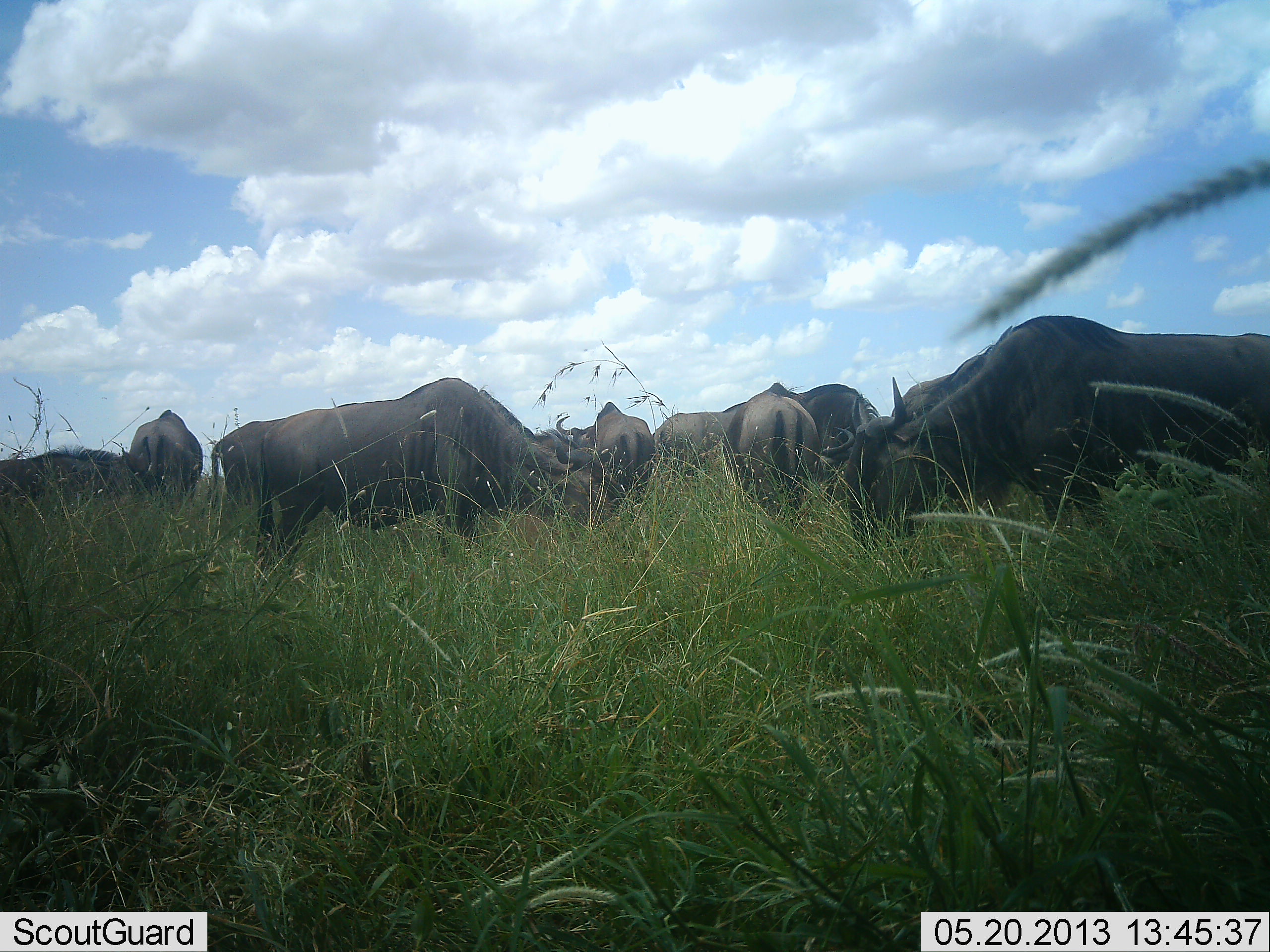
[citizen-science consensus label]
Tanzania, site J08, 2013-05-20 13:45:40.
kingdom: Animalia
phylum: Chordata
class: Mammalia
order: Artiodactyla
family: Bovidae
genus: Connochaetes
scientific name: Connochaetes taurinus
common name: blue wildebeest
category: wildebeest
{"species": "wildebeest (blue wildebeest) (Connochaetes taurinus)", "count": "9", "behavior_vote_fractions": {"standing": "50%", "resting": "6%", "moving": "6%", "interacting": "6%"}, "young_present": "0%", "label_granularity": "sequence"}